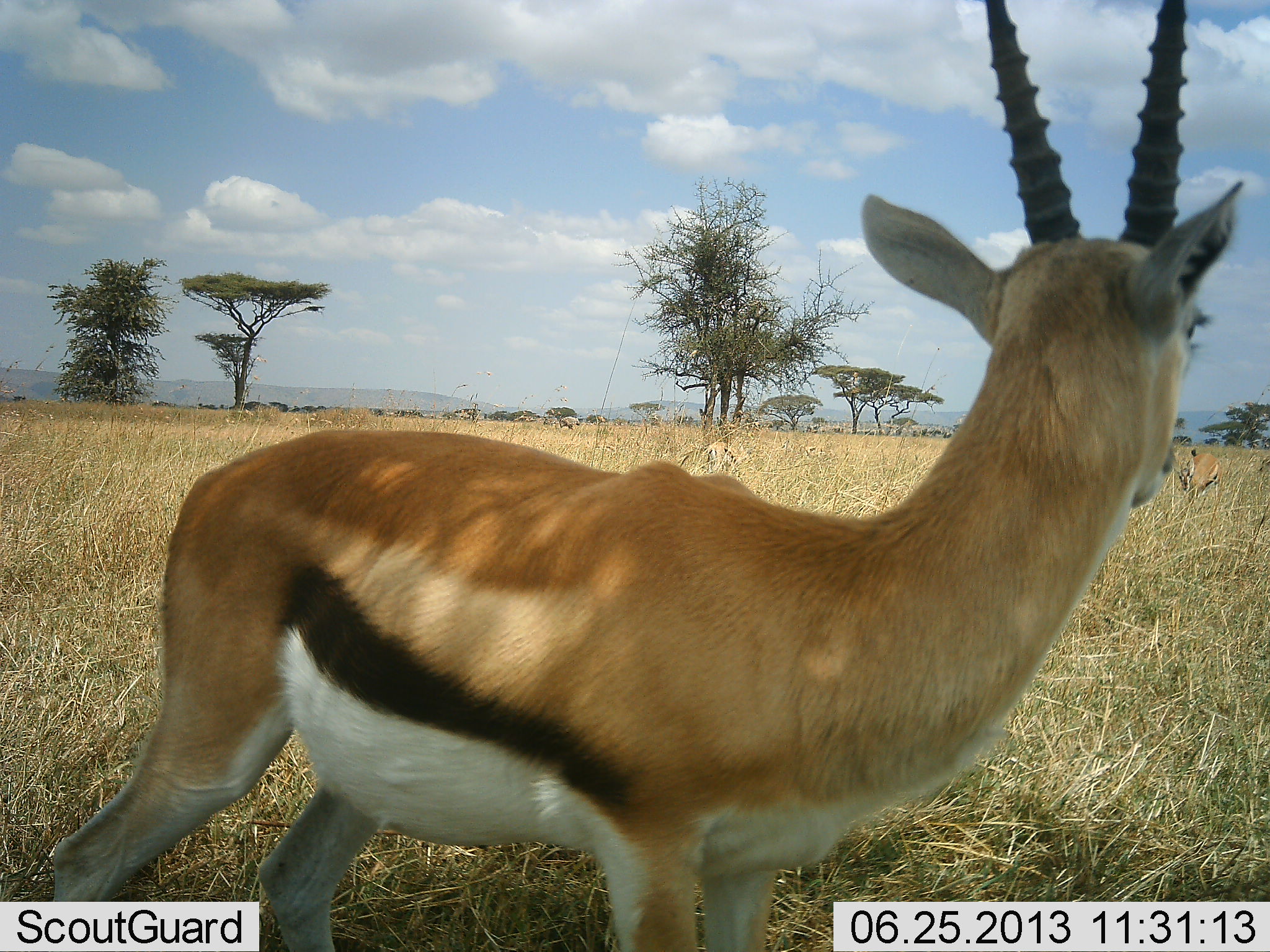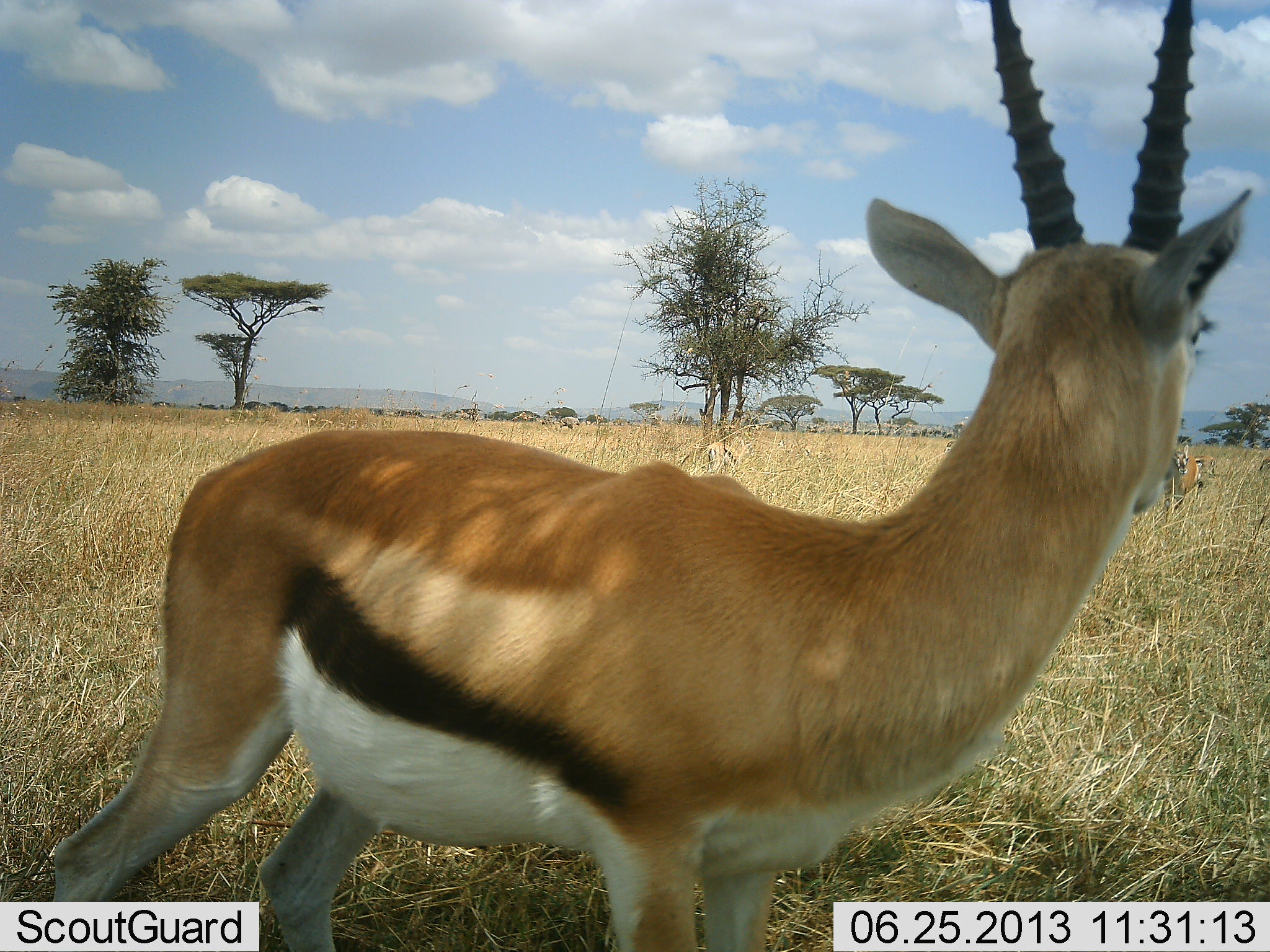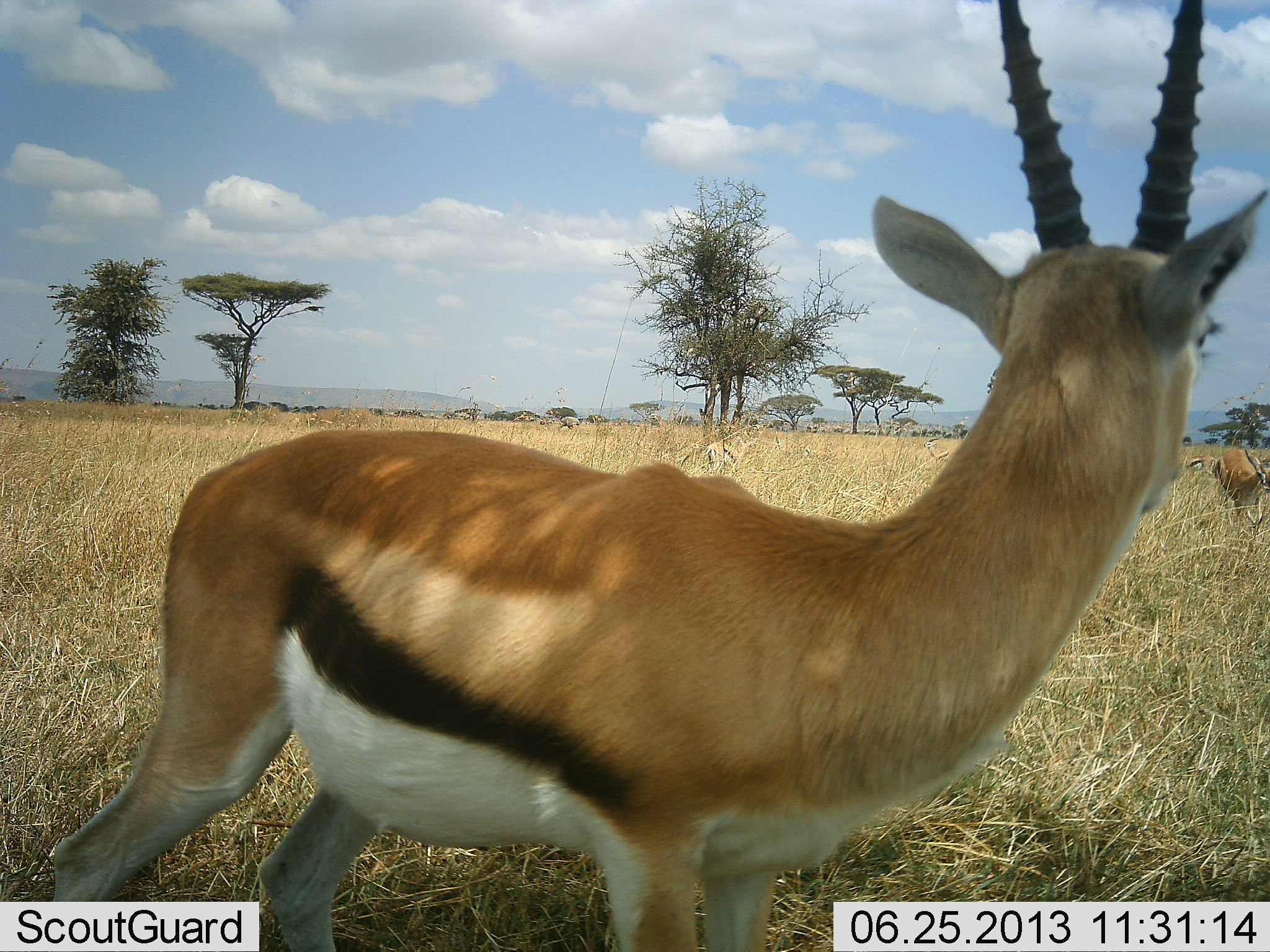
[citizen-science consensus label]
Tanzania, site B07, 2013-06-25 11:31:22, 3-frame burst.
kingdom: Animalia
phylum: Chordata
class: Mammalia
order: Artiodactyla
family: Bovidae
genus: Eudorcas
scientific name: Eudorcas thomsonii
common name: thomson's gazelle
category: gazellethomsons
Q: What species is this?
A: Gazellethomsons (thomson's gazelle) (Eudorcas thomsonii).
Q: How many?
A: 2.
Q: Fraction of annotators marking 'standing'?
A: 91%.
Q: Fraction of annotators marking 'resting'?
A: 0%.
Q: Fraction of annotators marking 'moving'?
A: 64%.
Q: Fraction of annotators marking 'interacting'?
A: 5%.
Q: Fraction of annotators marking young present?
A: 0%.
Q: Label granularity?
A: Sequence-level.